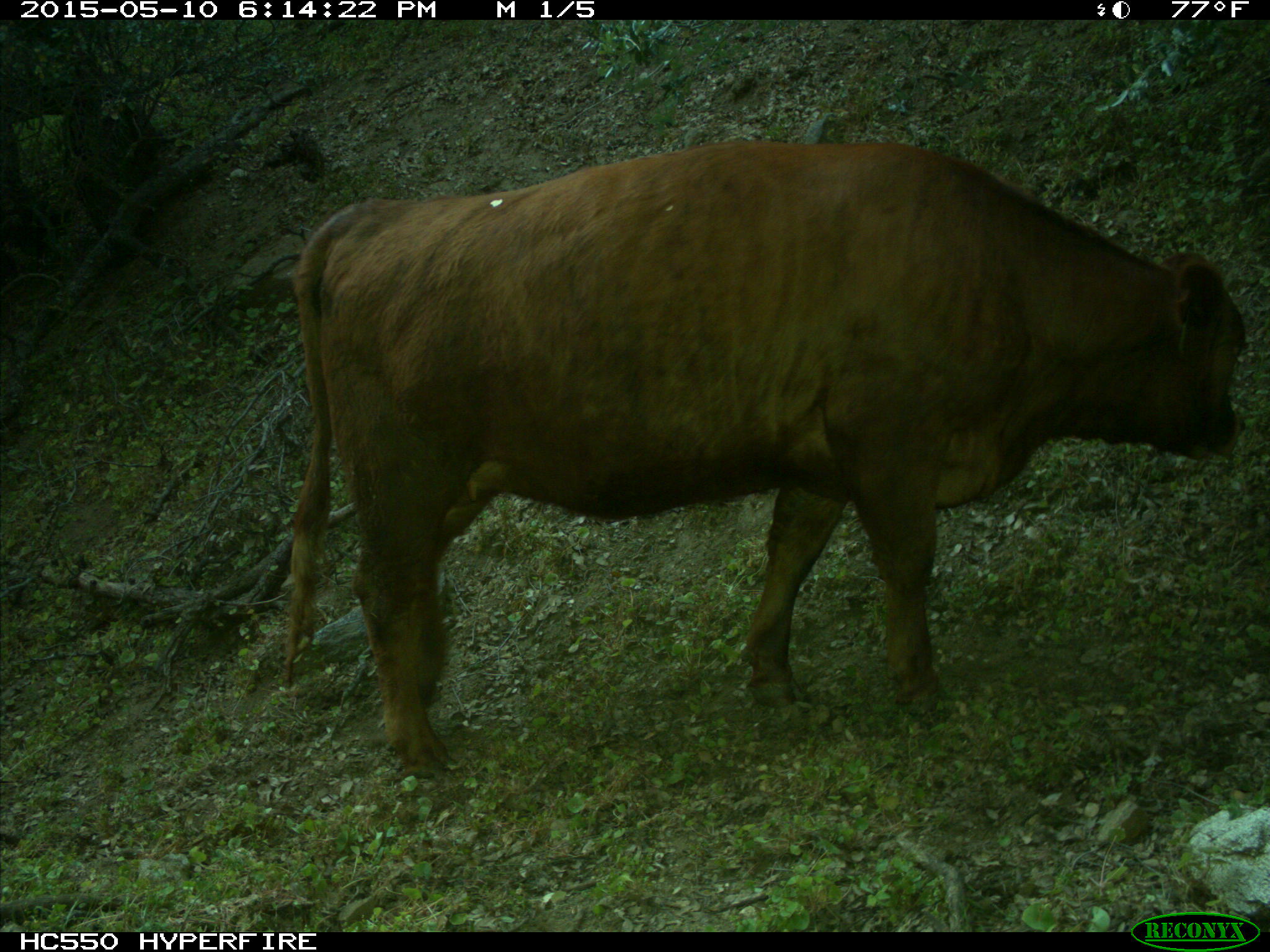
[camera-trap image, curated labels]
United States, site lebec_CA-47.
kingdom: Animalia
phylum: Chordata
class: Mammalia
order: Artiodactyla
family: Bovidae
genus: Bos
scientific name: Bos taurus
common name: domestic cow